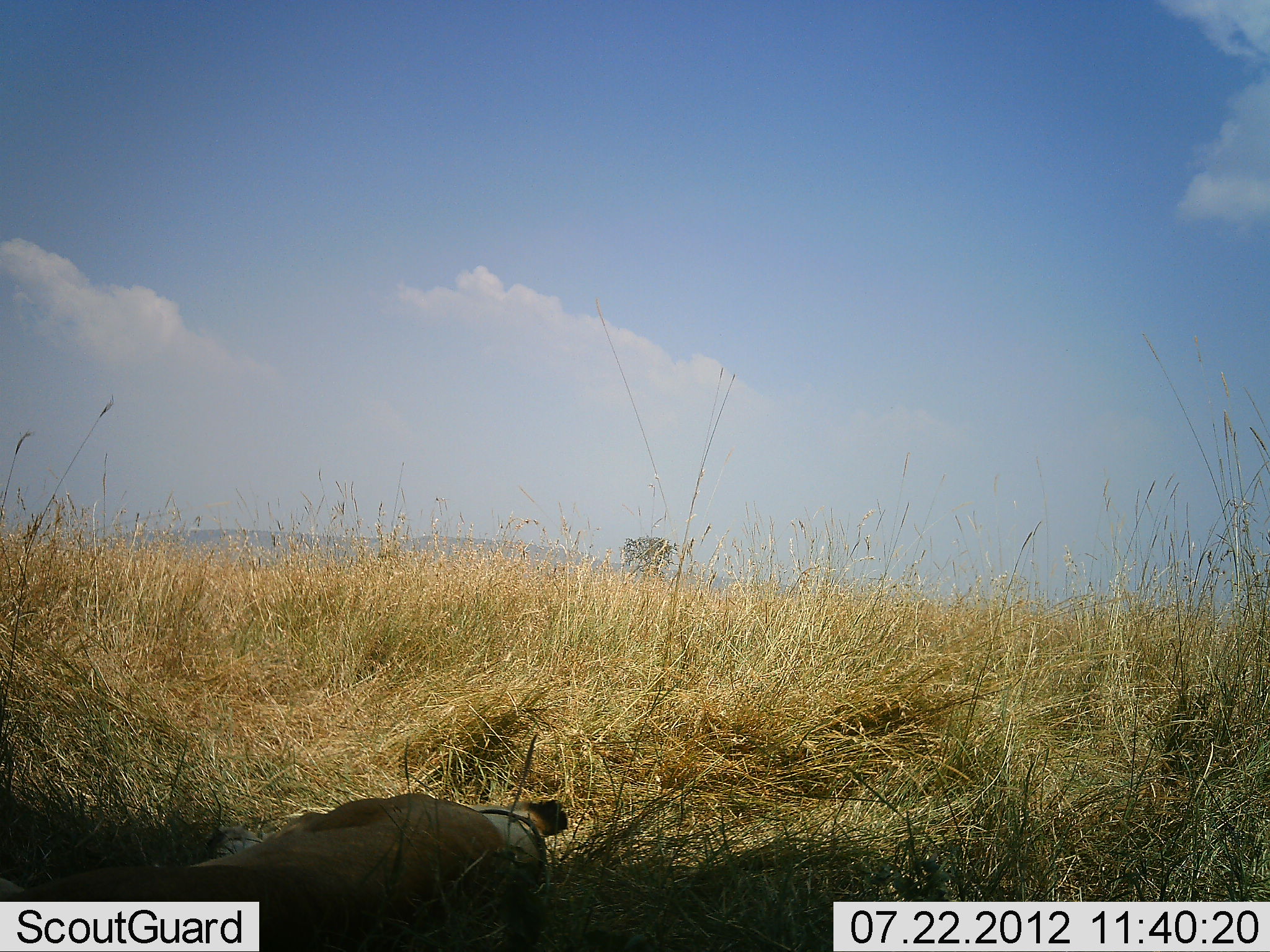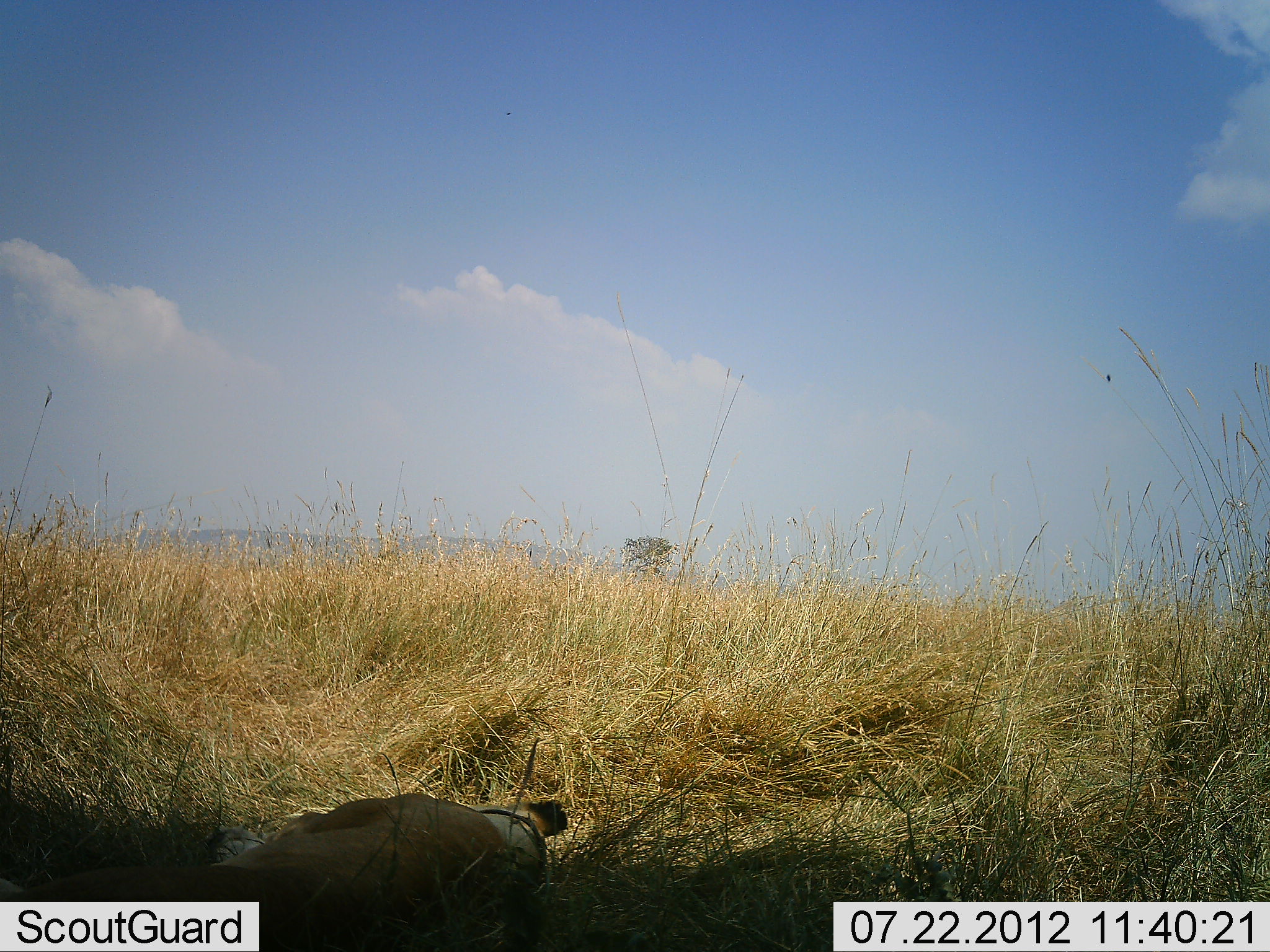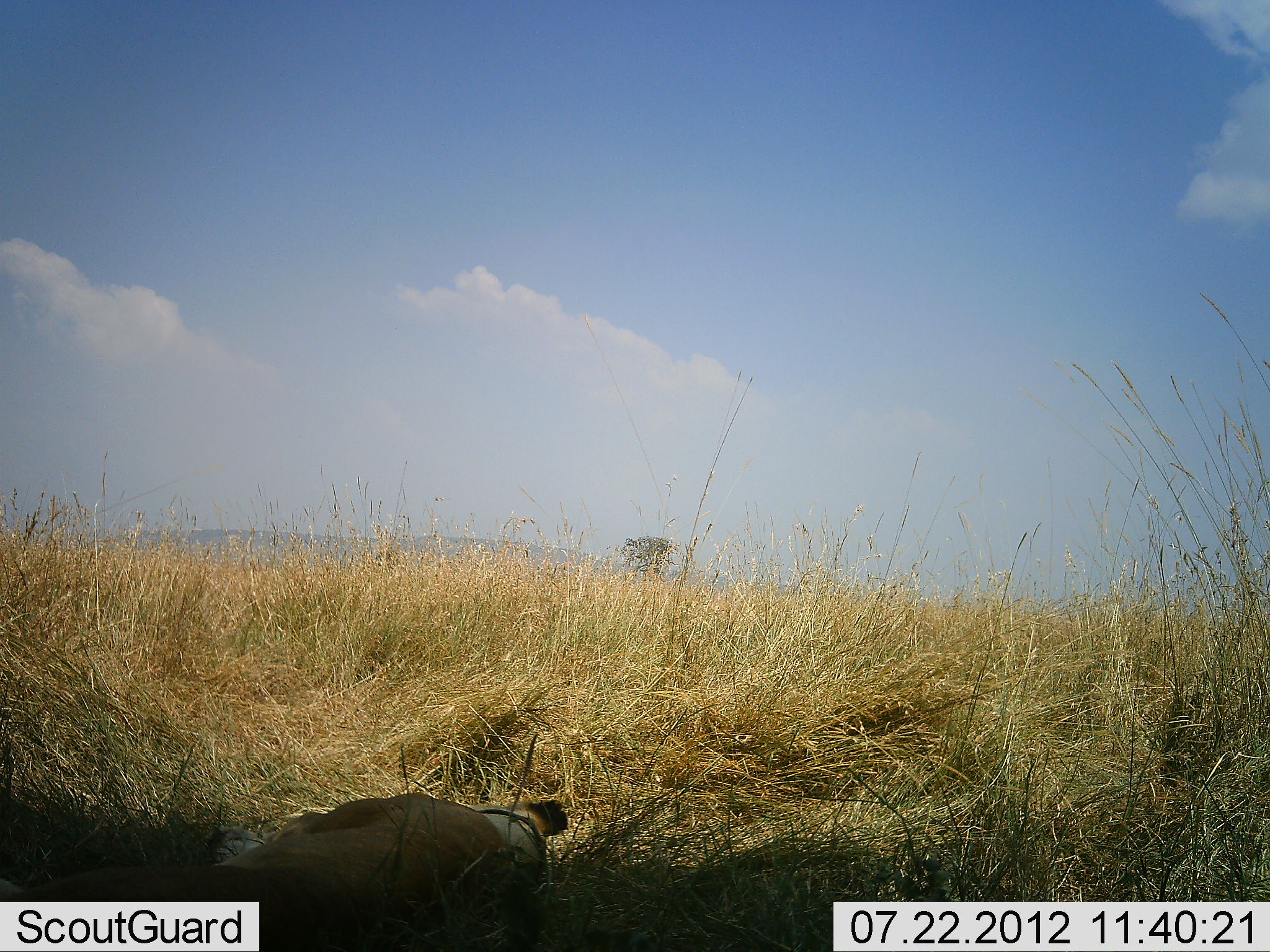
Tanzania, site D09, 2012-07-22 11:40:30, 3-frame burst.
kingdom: Animalia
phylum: Chordata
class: Mammalia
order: Carnivora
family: Felidae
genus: Panthera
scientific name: Panthera leo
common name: lion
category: lionfemale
Lionfemale (lion) (Panthera leo), count 1. Behavior (volunteer vote fractions): standing 0%, resting 100%, moving 0%, interacting 0%. Young present (vote fraction): 0%. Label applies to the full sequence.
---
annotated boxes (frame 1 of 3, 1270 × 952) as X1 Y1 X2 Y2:
animal: 0 792 568 952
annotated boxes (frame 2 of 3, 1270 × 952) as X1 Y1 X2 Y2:
animal: 0 792 569 952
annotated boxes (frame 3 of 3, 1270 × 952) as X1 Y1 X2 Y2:
animal: 0 791 570 952